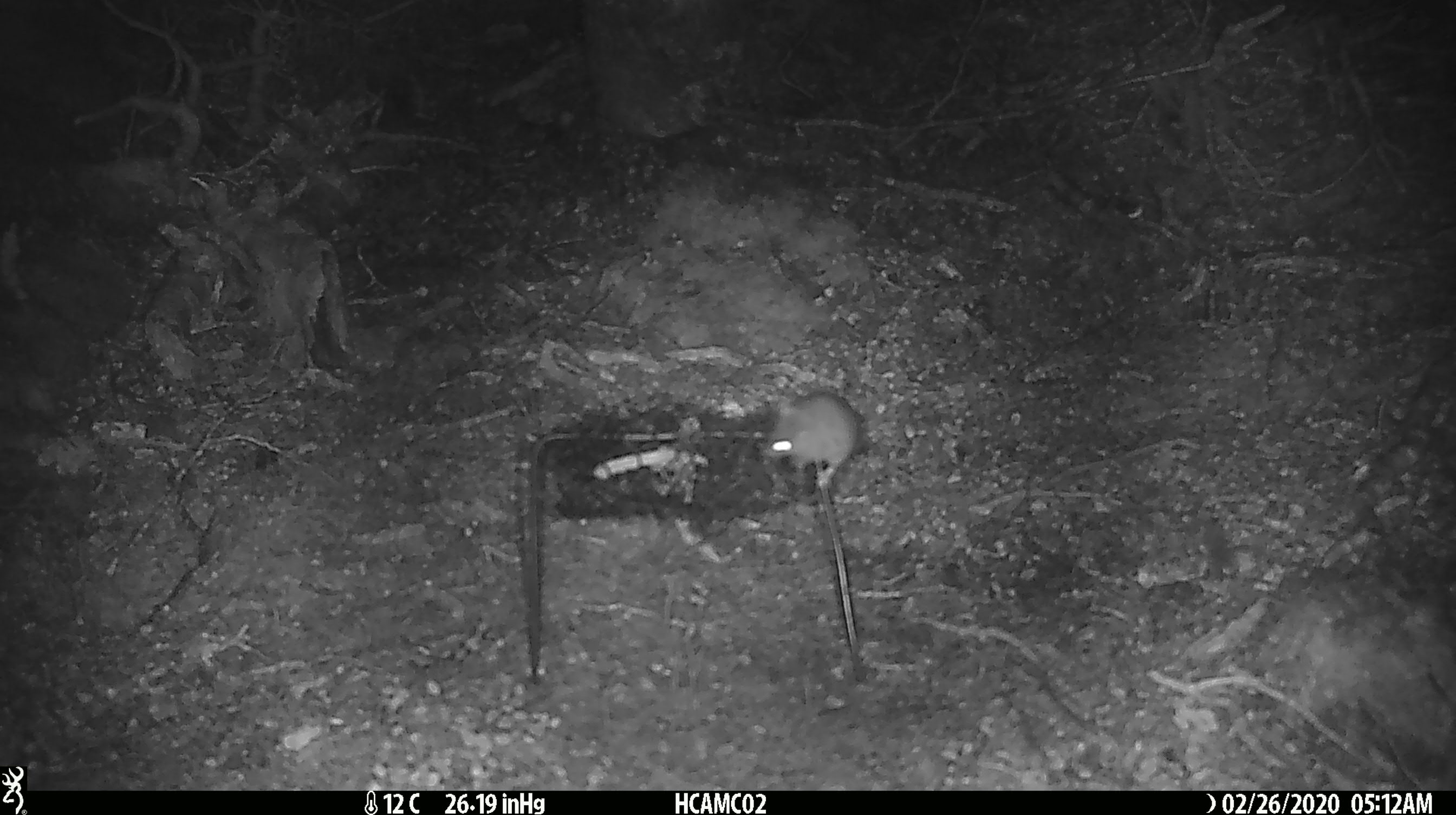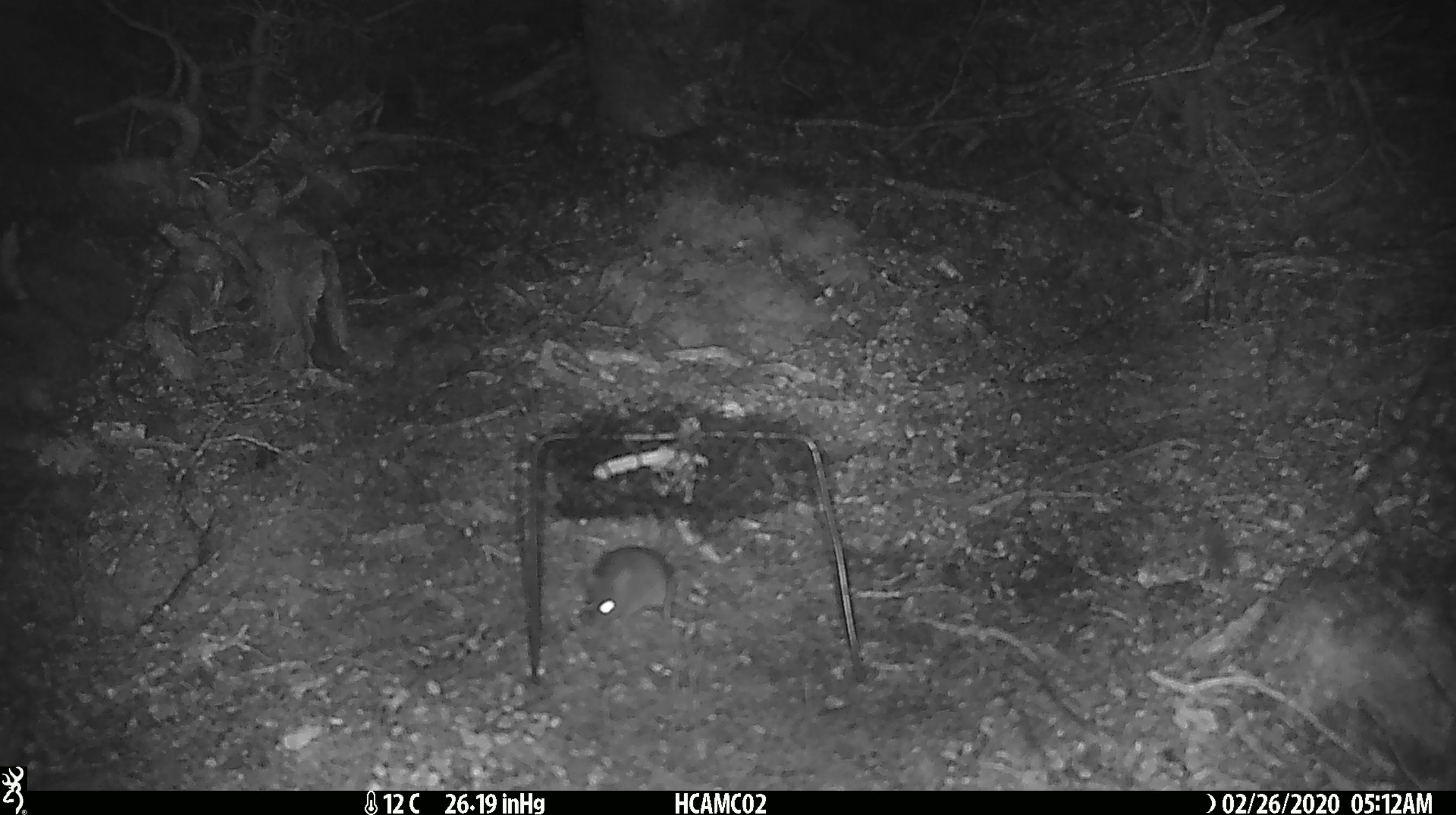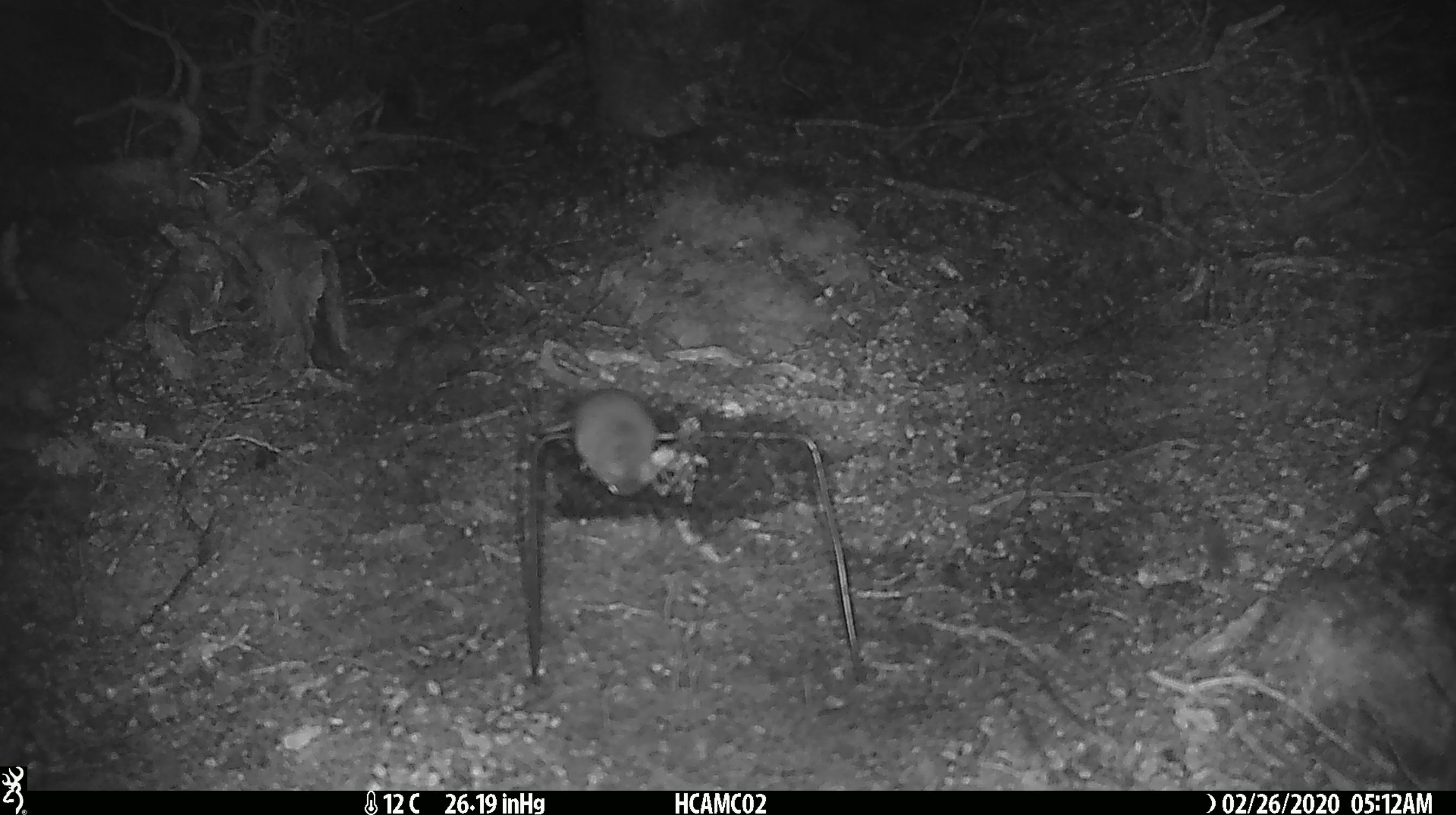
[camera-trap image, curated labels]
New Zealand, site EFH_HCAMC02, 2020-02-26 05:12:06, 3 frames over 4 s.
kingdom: Animalia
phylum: Chordata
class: Mammalia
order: Rodentia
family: Muridae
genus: Mus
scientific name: Mus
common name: mouse